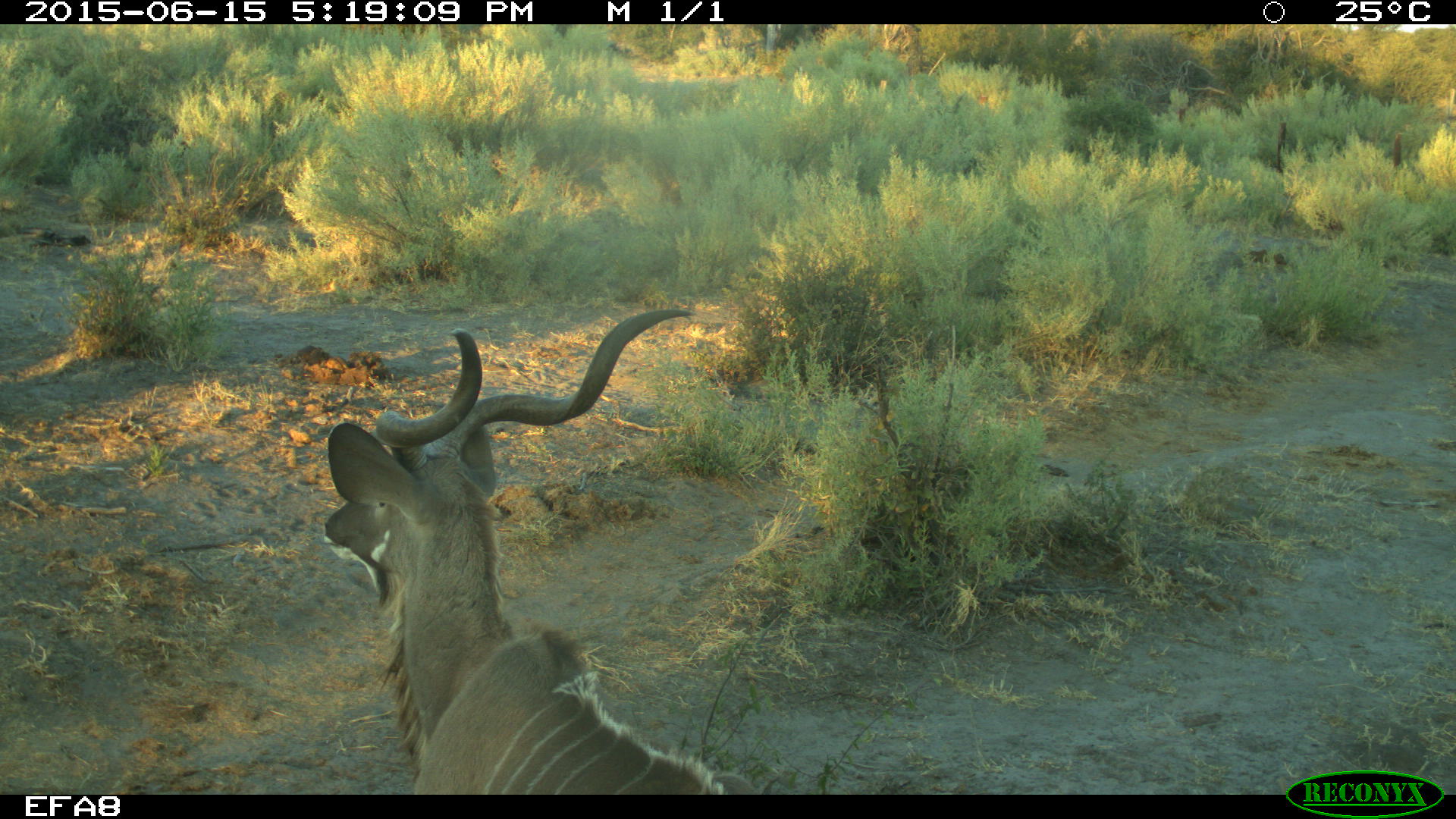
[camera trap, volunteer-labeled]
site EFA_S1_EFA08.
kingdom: Animalia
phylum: Chordata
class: Mammalia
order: Artiodactyla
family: Bovidae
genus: Tragelaphus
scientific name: Tragelaphus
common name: kudu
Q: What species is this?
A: Kudu (Tragelaphus).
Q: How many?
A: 1.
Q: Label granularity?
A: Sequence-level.